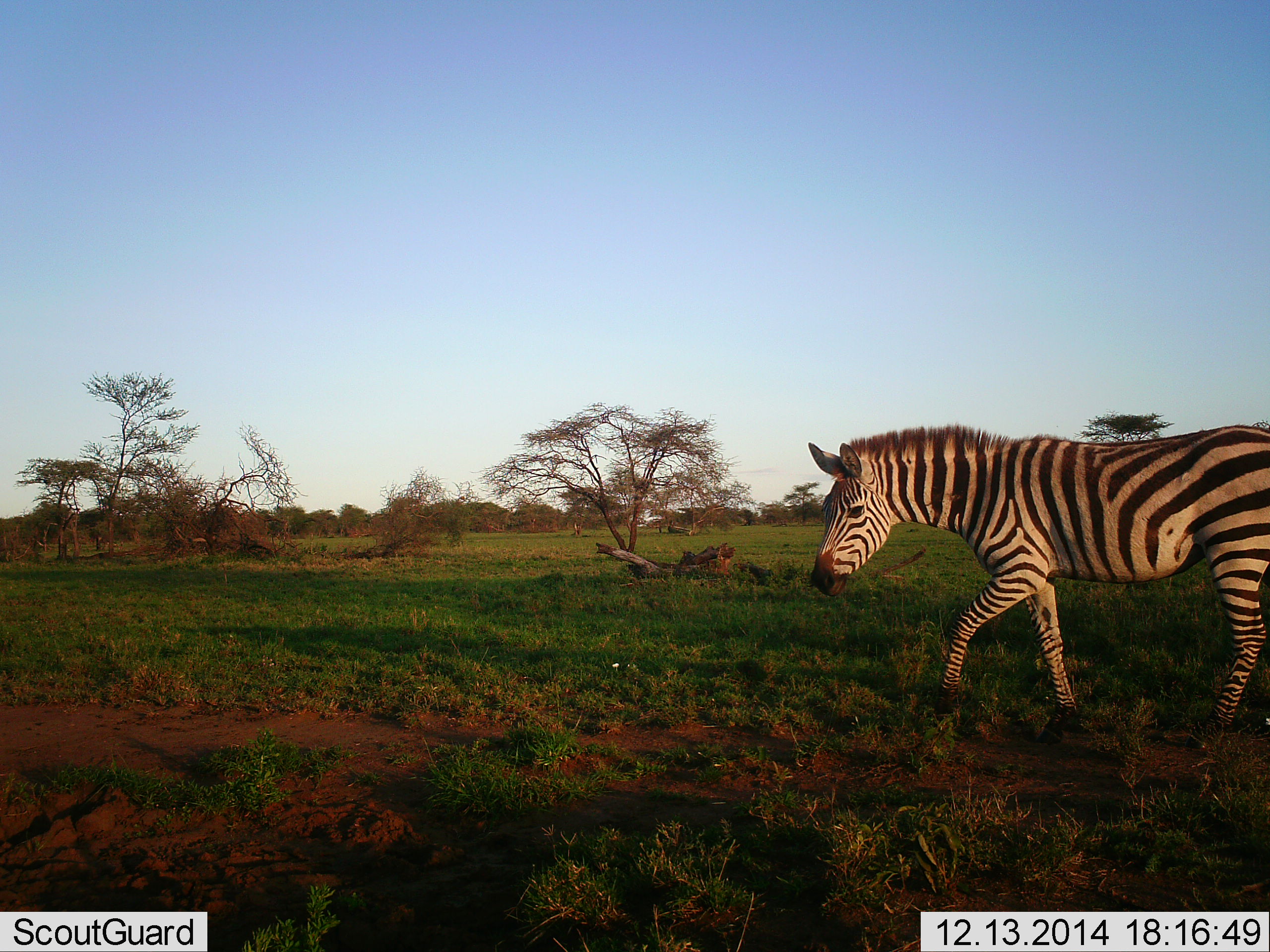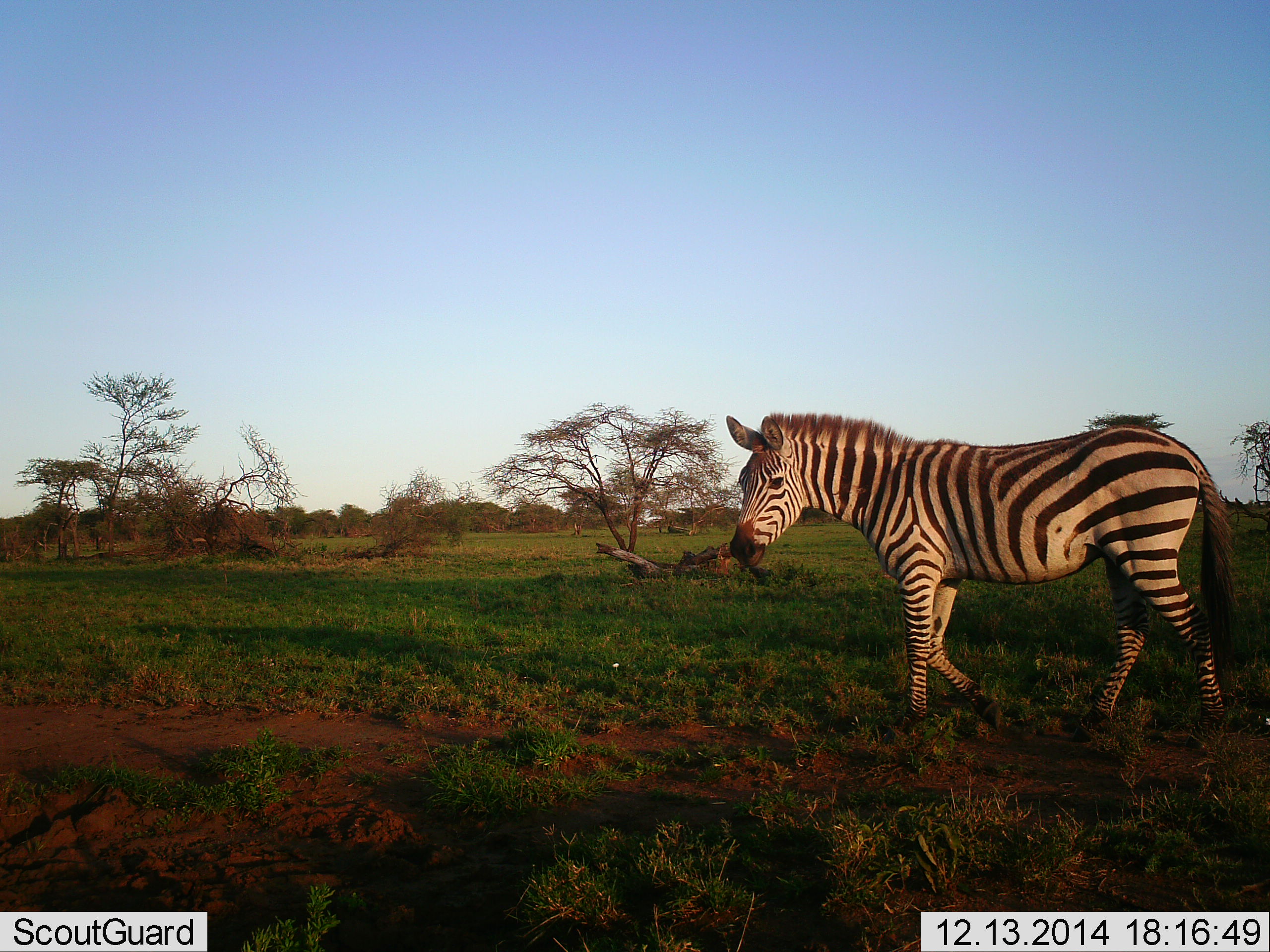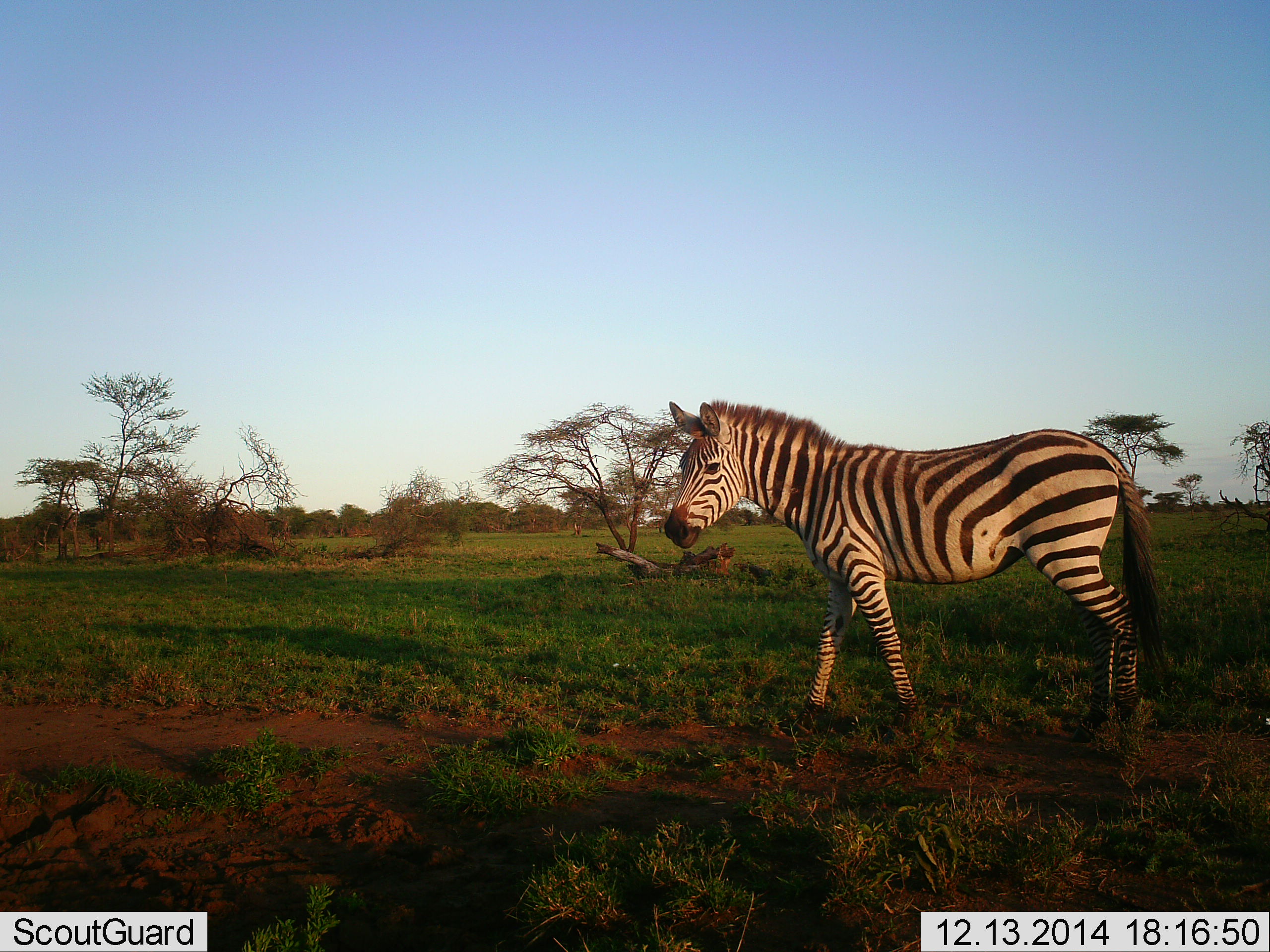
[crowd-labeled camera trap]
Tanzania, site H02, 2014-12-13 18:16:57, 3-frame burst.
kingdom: Animalia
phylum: Chordata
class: Mammalia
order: Perissodactyla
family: Equidae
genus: Equus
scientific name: Equus quagga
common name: plains zebra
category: zebra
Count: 1.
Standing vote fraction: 0%.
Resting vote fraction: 0%.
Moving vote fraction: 100%.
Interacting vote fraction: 0%.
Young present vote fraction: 0%.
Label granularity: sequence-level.